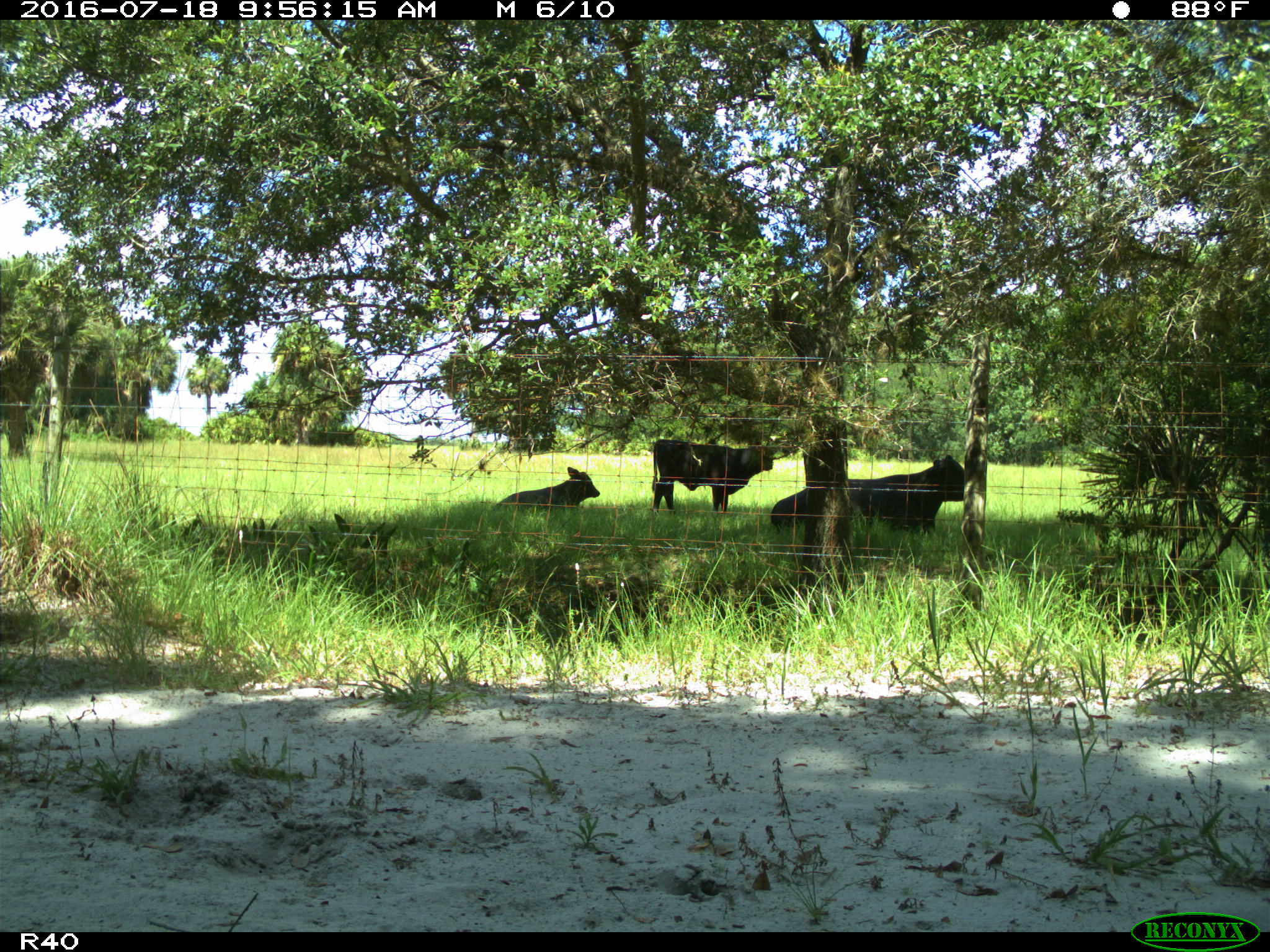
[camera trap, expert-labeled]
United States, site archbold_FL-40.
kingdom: Animalia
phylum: Chordata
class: Mammalia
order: Artiodactyla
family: Bovidae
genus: Bos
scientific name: Bos taurus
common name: domestic cow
Bos taurus (domestic cow).